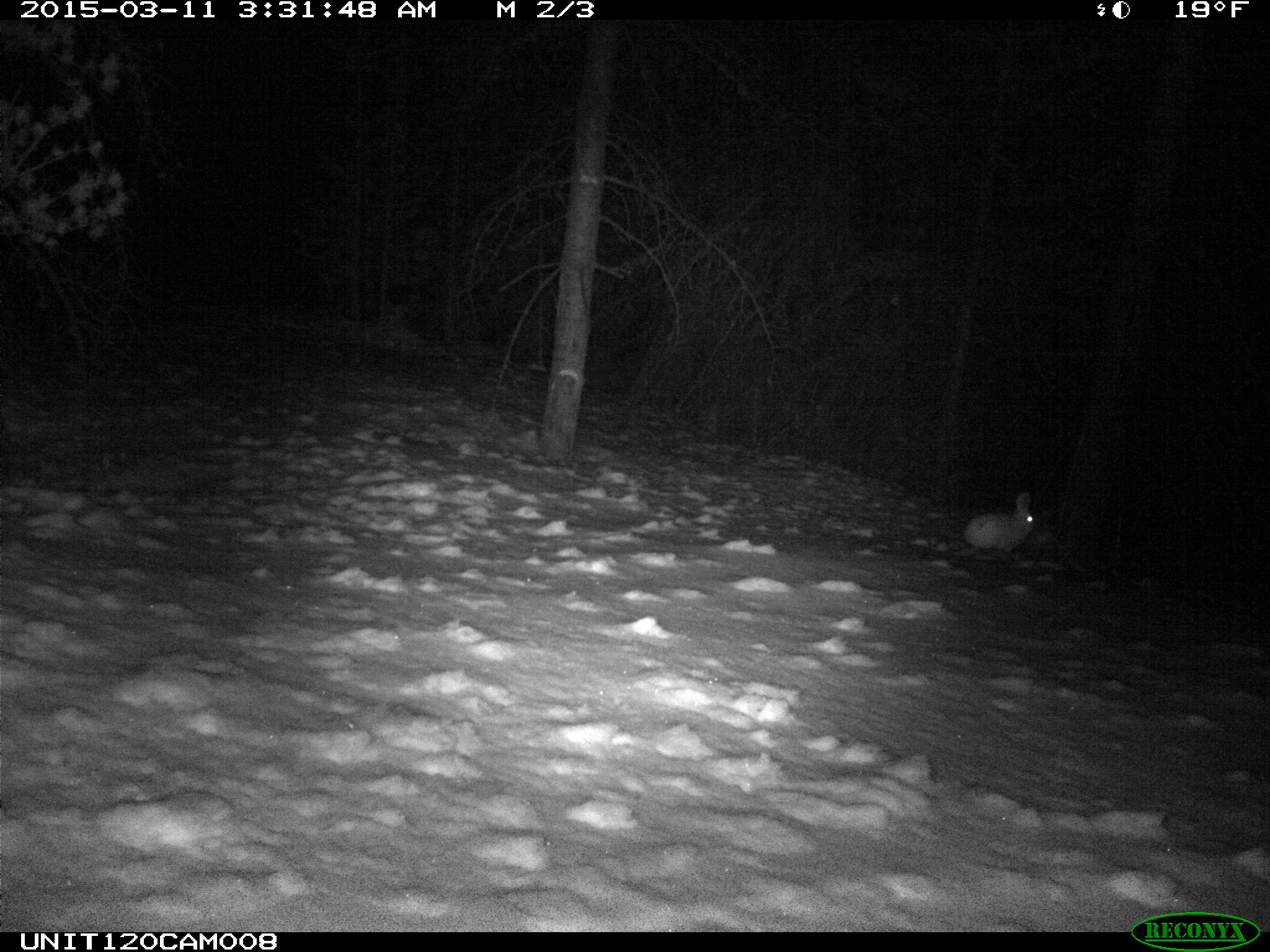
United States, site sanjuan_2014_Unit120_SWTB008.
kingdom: Animalia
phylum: Chordata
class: Mammalia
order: Lagomorpha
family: Leporidae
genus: Lepus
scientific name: Lepus americanus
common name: snowshoe hare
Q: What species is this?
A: Lepus americanus (snowshoe hare).